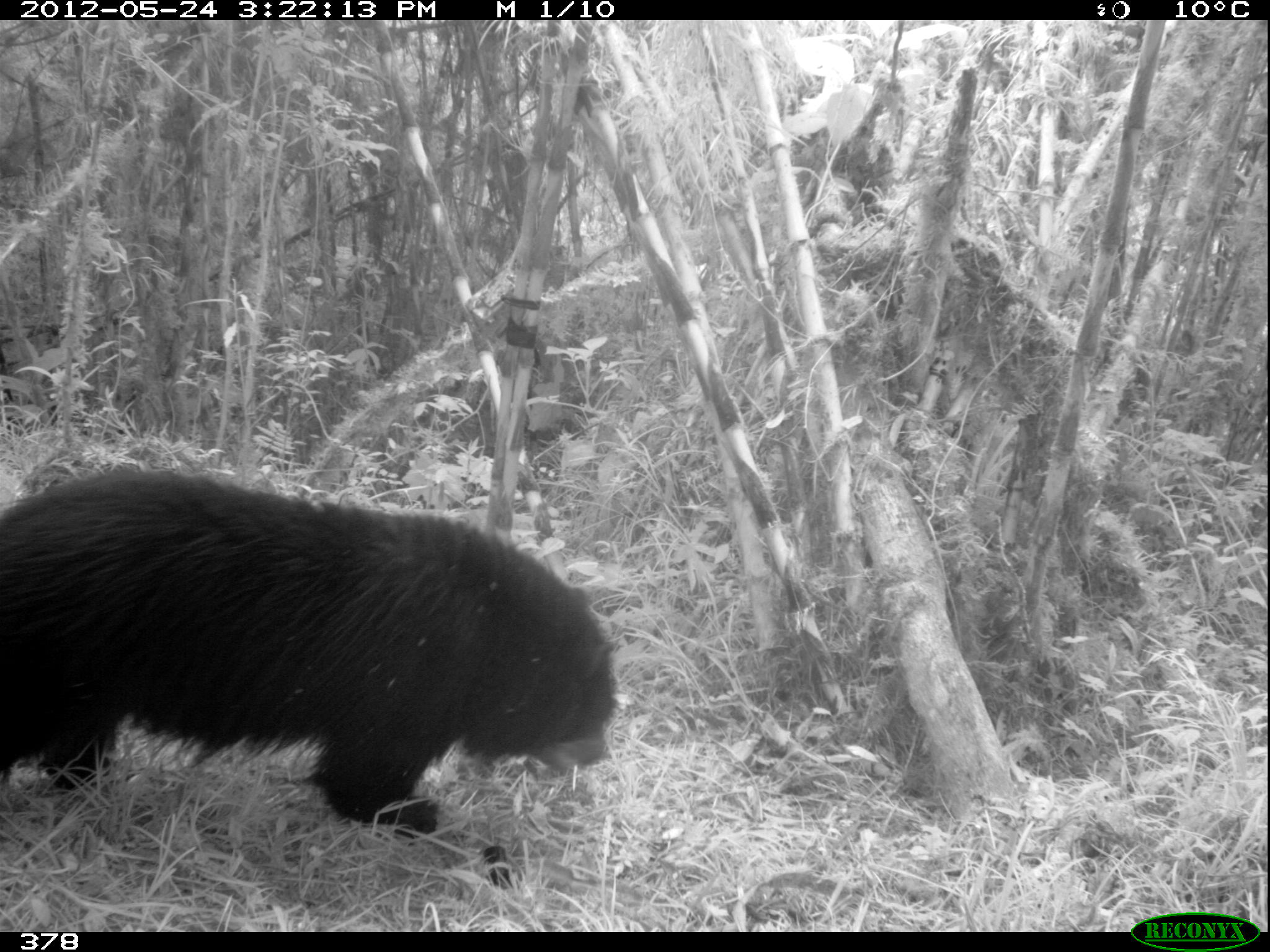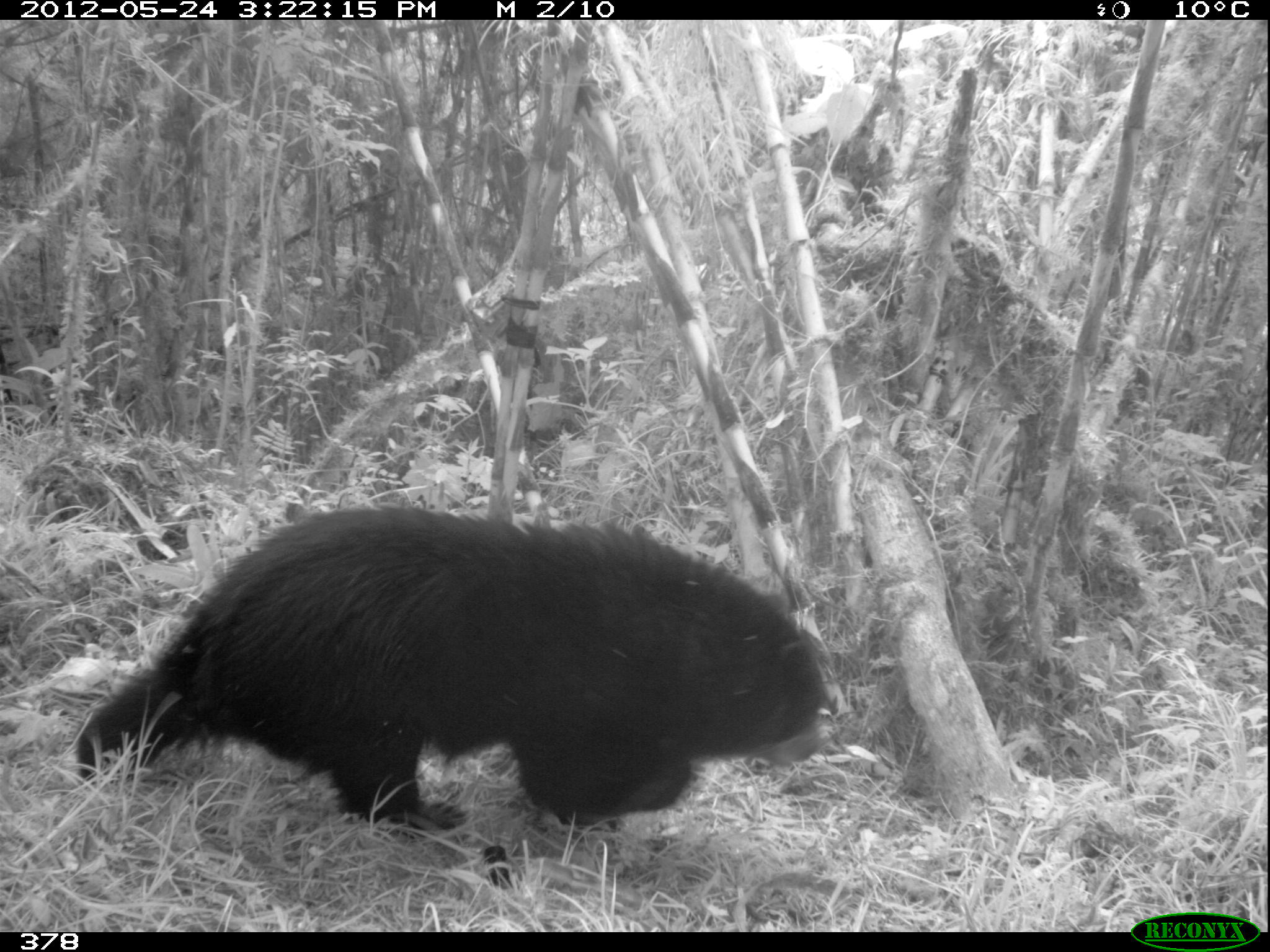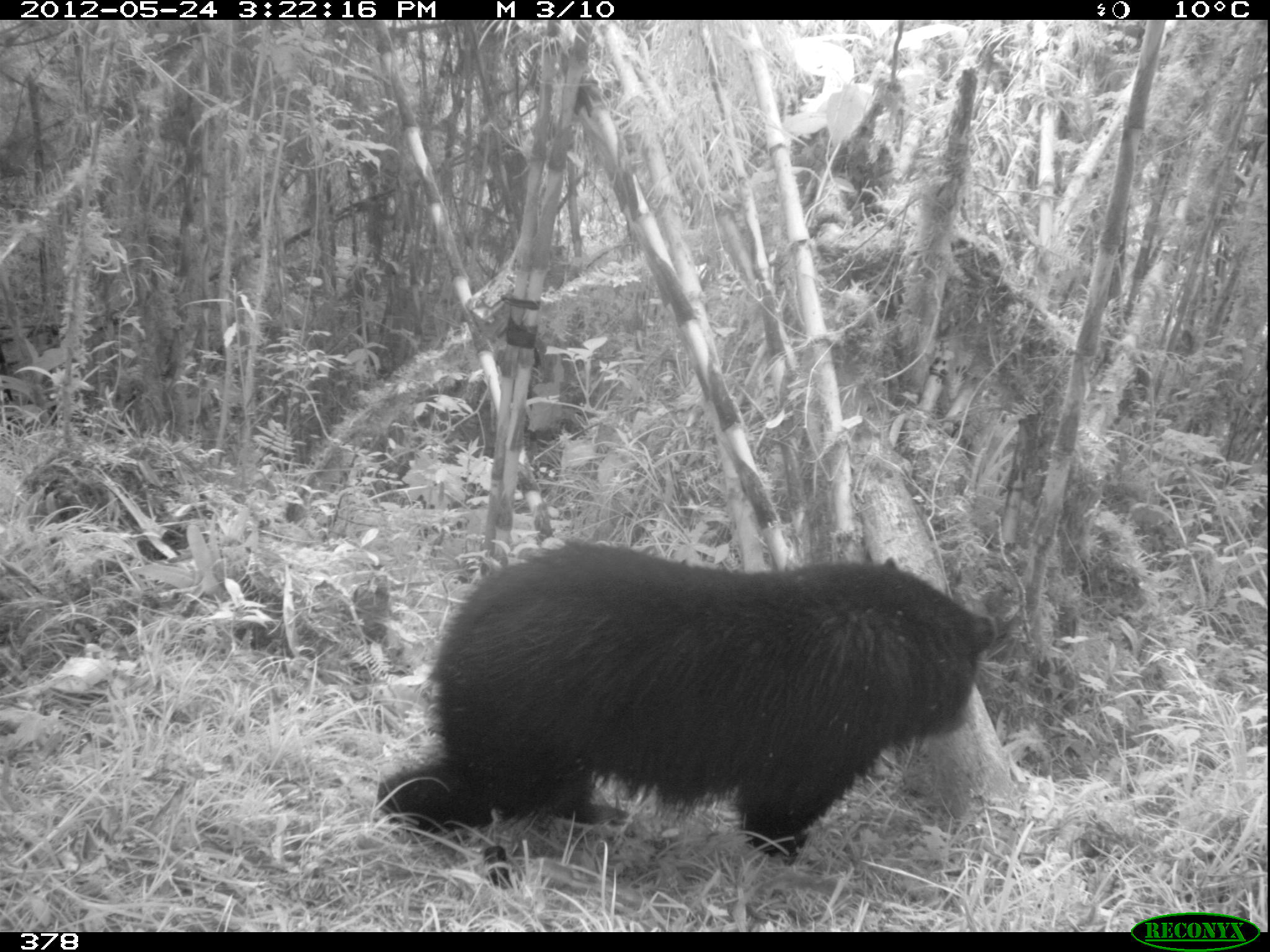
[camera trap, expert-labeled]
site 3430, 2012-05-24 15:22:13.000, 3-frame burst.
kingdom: Animalia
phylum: Chordata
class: Mammalia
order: Carnivora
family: Ursidae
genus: Tremarctos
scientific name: Tremarctos ornatus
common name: spectacled bear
Tremarctos ornatus (spectacled bear).